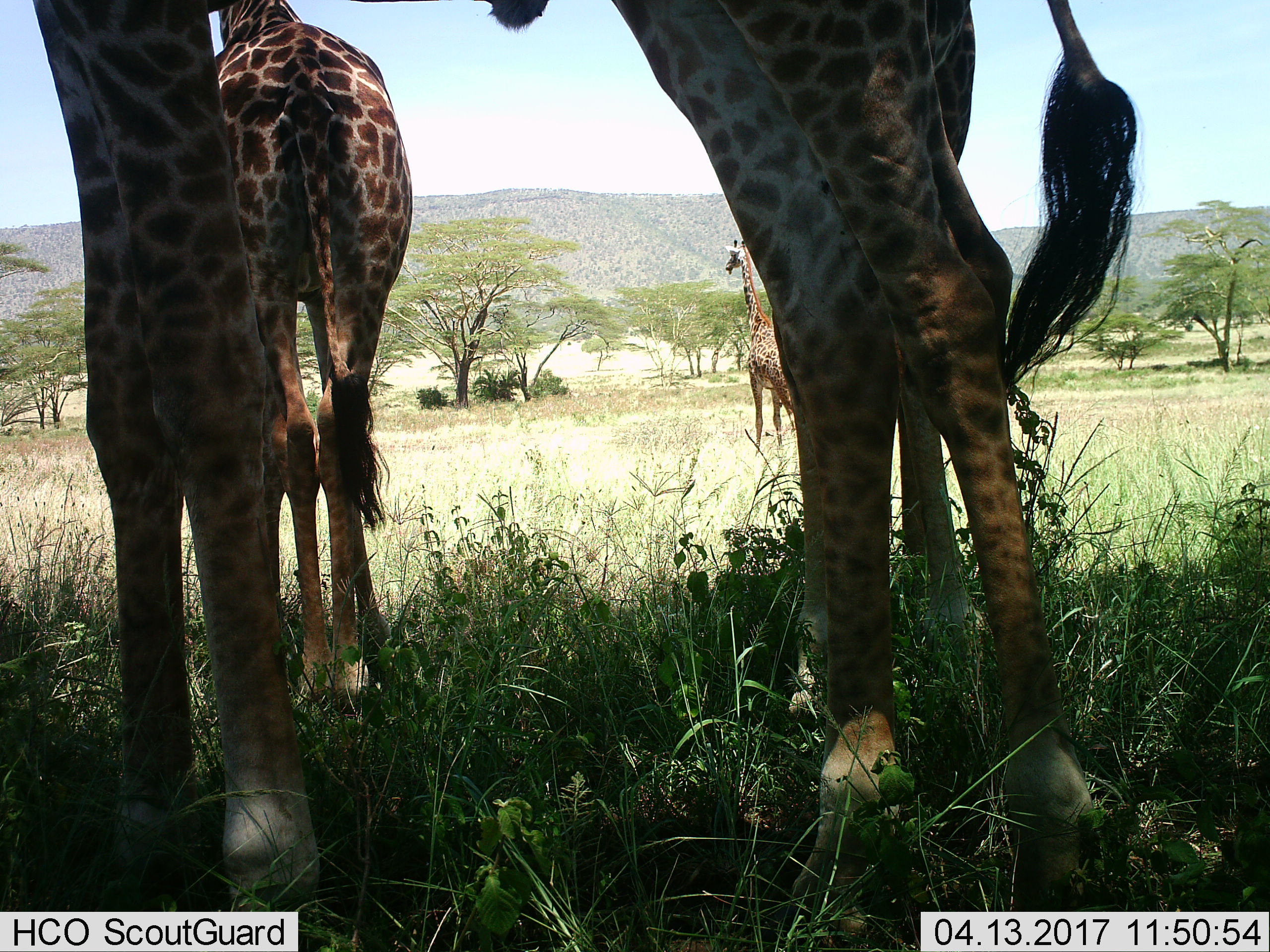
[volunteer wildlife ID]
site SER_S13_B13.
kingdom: Animalia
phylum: Chordata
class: Mammalia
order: Artiodactyla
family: Giraffidae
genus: Giraffa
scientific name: Giraffa camelopardalis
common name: giraffe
Giraffe (Giraffa camelopardalis), count 4. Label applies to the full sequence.